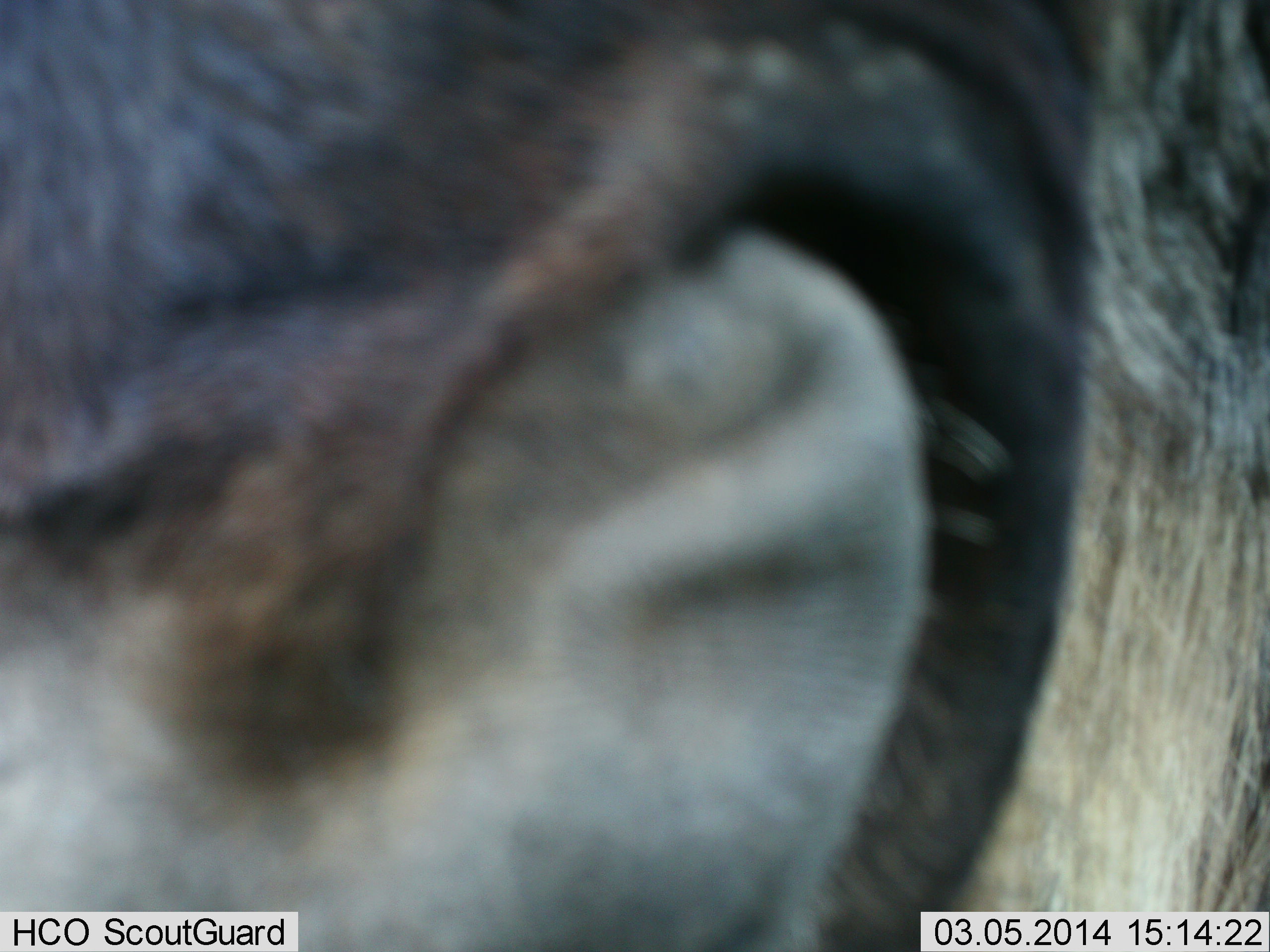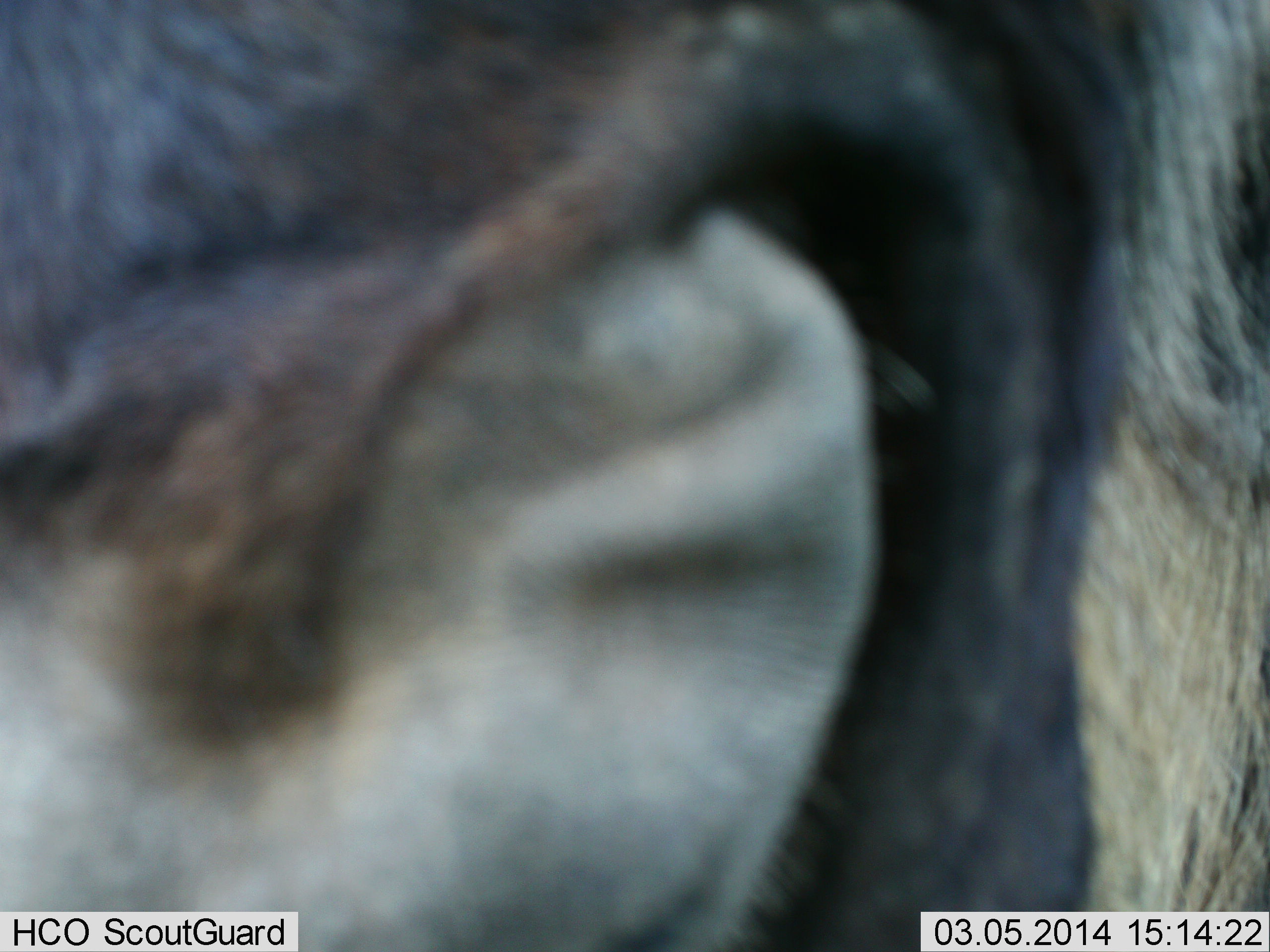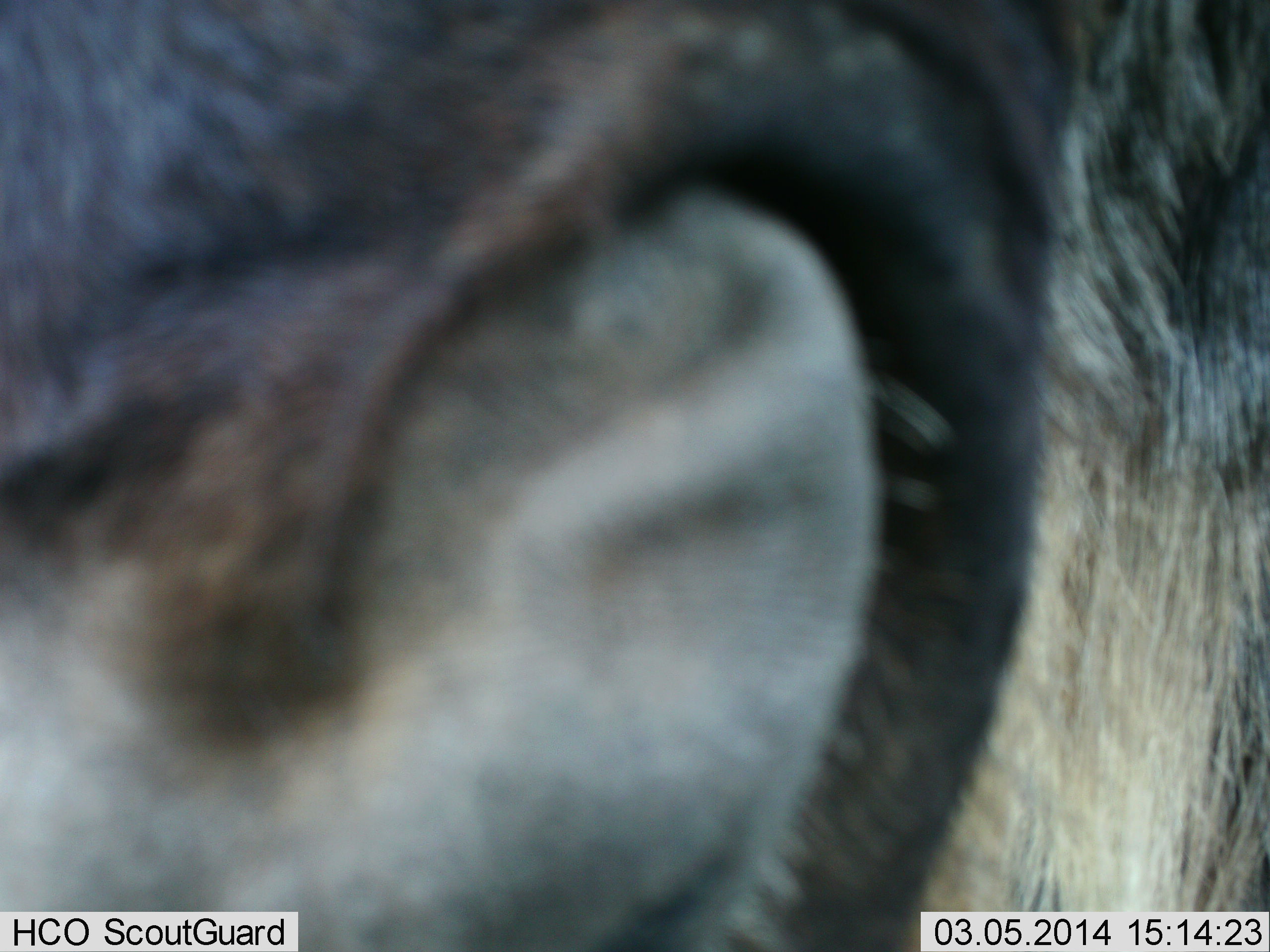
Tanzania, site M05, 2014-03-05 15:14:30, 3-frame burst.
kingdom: Animalia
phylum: Chordata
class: Mammalia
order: Artiodactyla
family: Bovidae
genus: Connochaetes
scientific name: Connochaetes taurinus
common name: blue wildebeest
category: wildebeest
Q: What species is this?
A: Wildebeest (blue wildebeest) (Connochaetes taurinus).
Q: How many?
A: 1.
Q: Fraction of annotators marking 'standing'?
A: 50%.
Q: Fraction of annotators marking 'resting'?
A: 0%.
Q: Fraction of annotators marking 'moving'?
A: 0%.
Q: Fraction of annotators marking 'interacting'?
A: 30%.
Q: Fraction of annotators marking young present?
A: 0%.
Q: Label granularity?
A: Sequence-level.